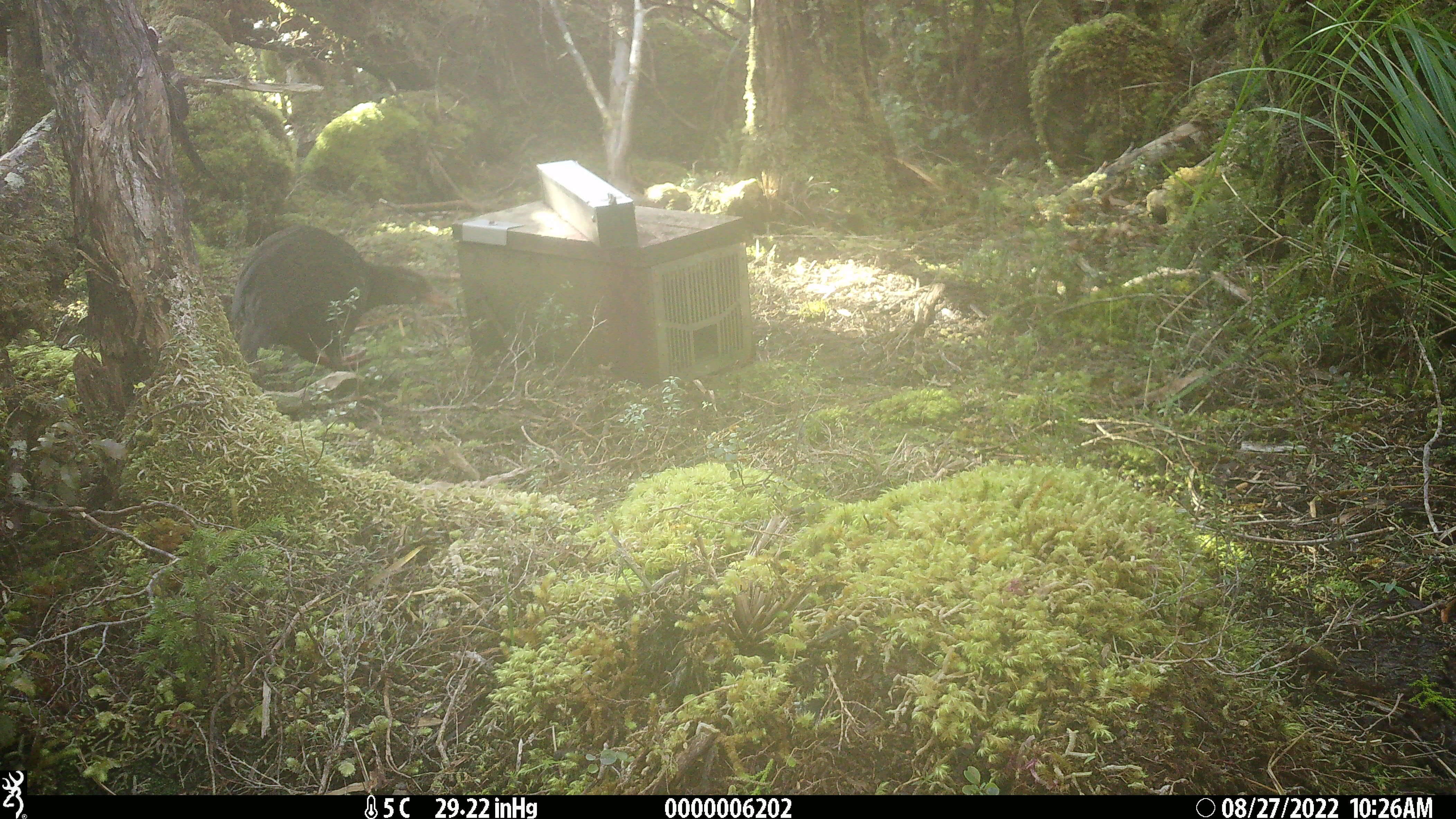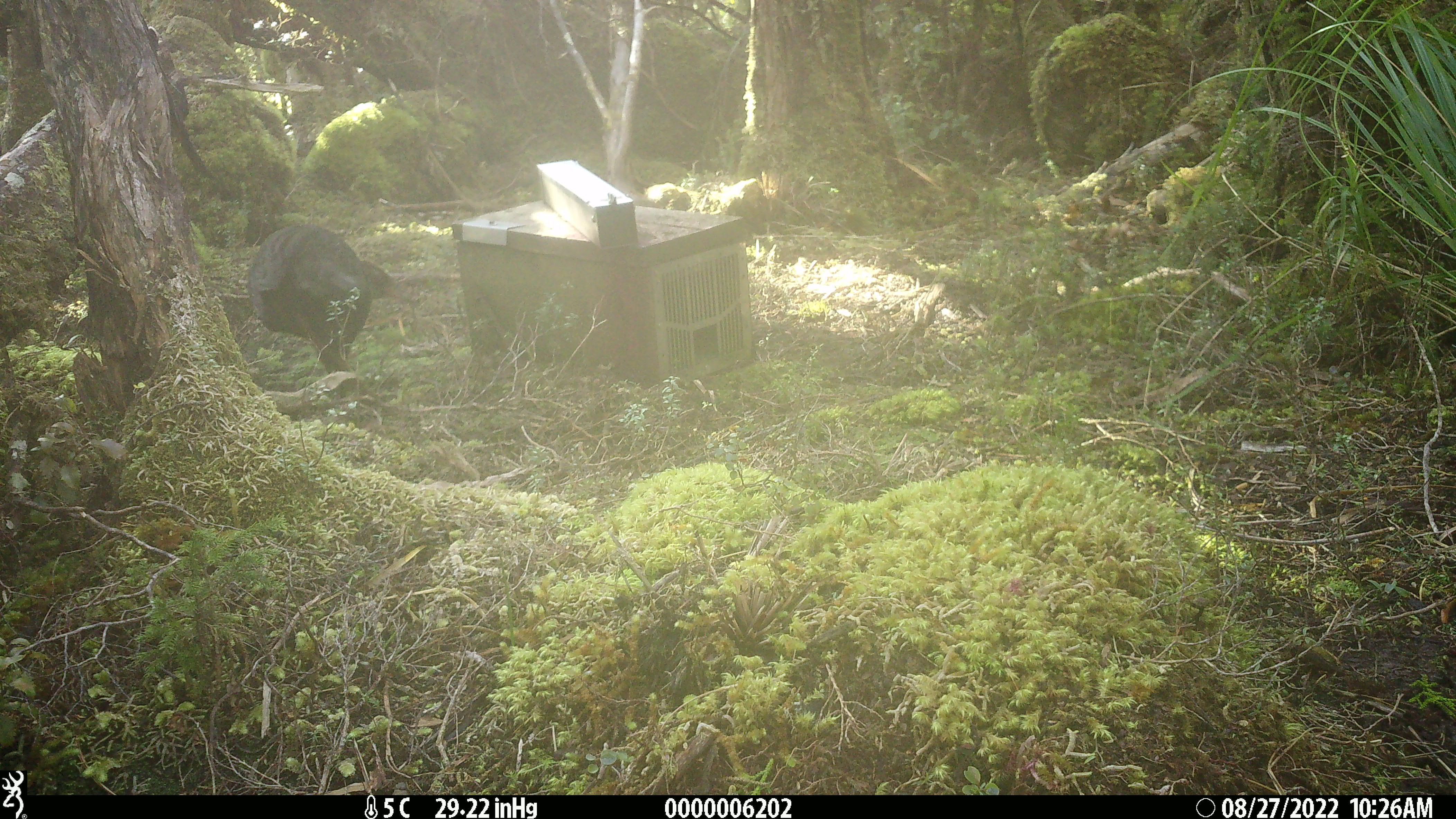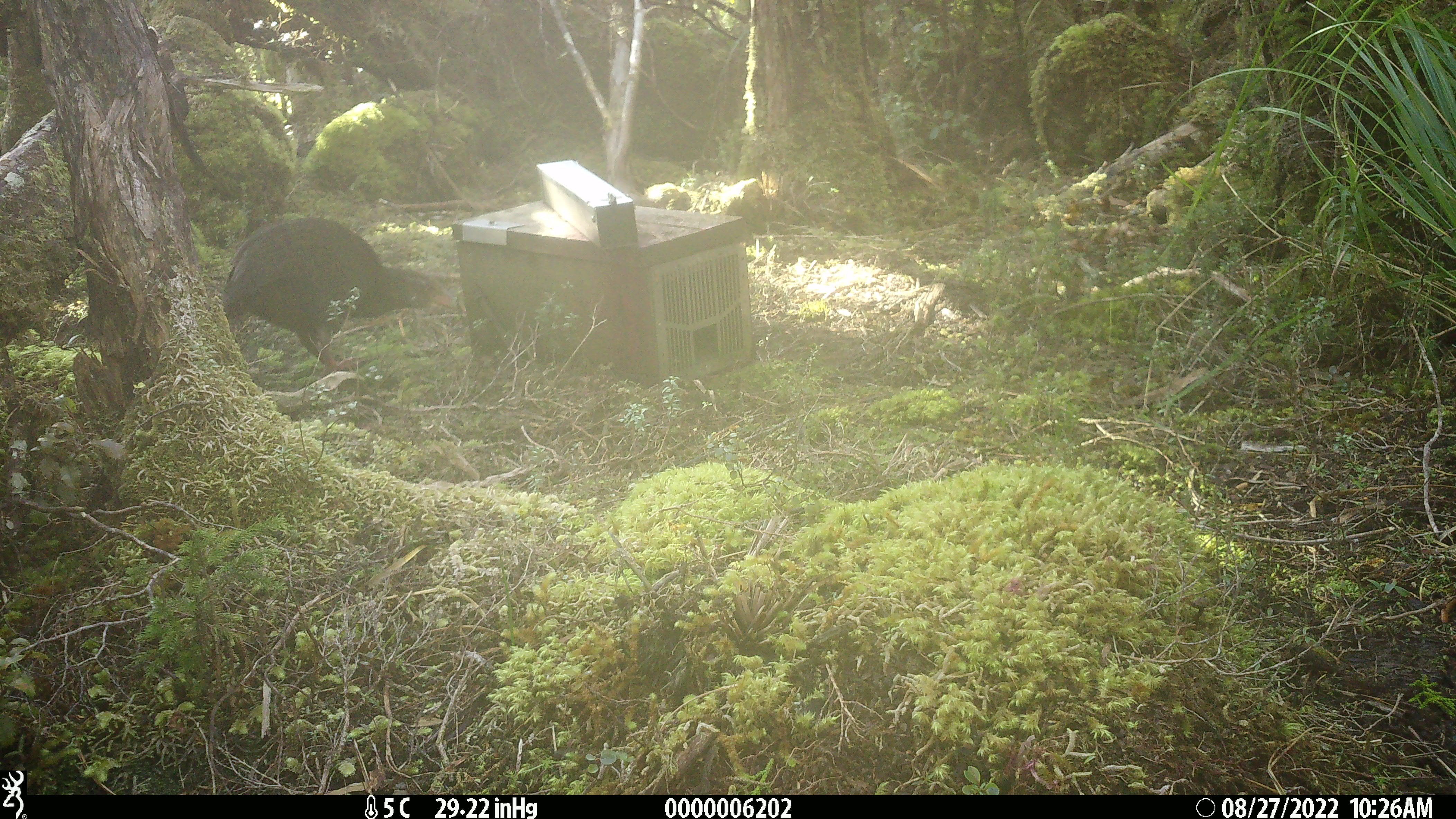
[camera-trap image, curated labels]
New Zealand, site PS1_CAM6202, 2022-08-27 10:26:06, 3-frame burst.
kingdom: Animalia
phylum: Chordata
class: Aves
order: Gruiformes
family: Rallidae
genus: Gallirallus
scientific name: Gallirallus australis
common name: weka